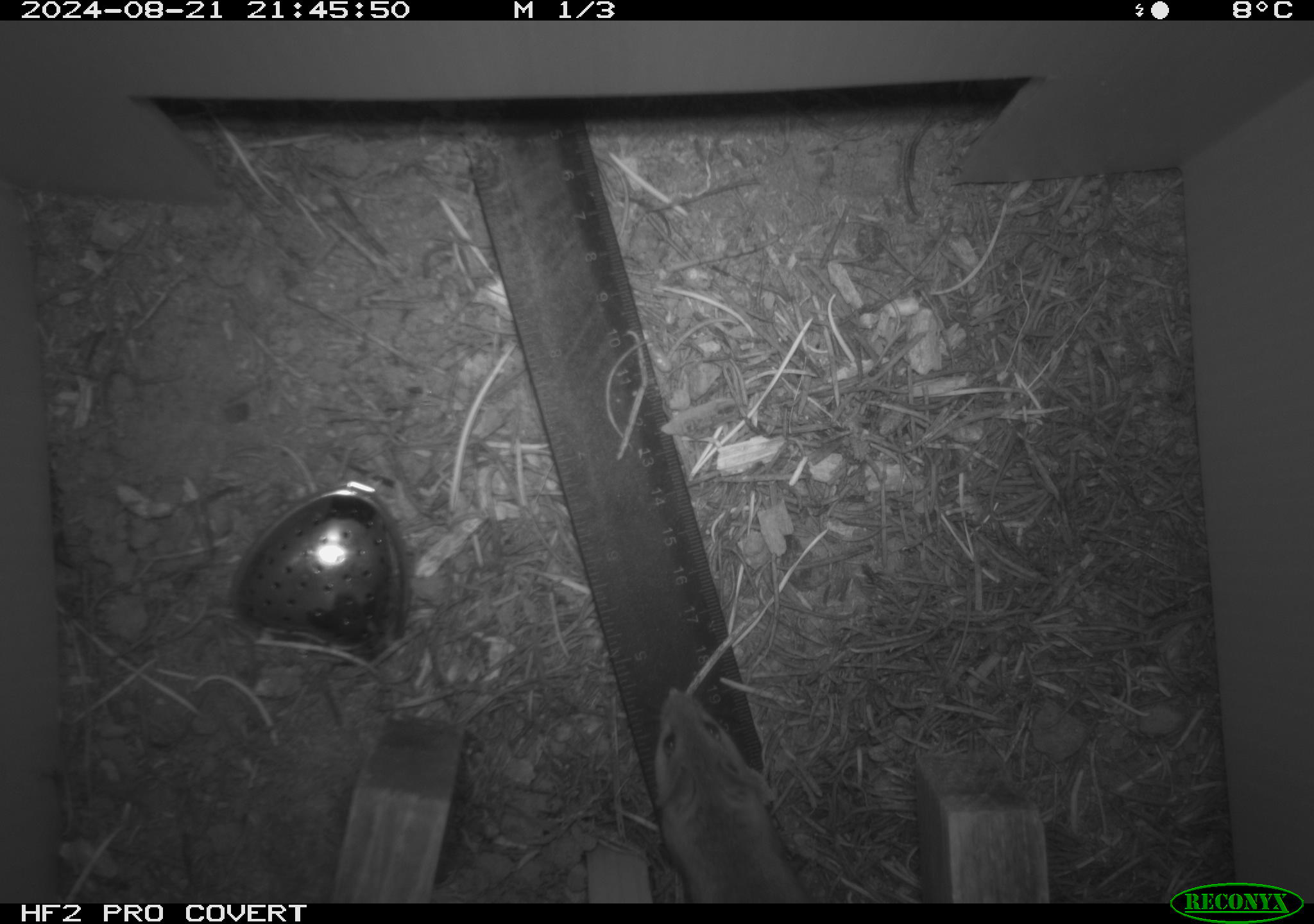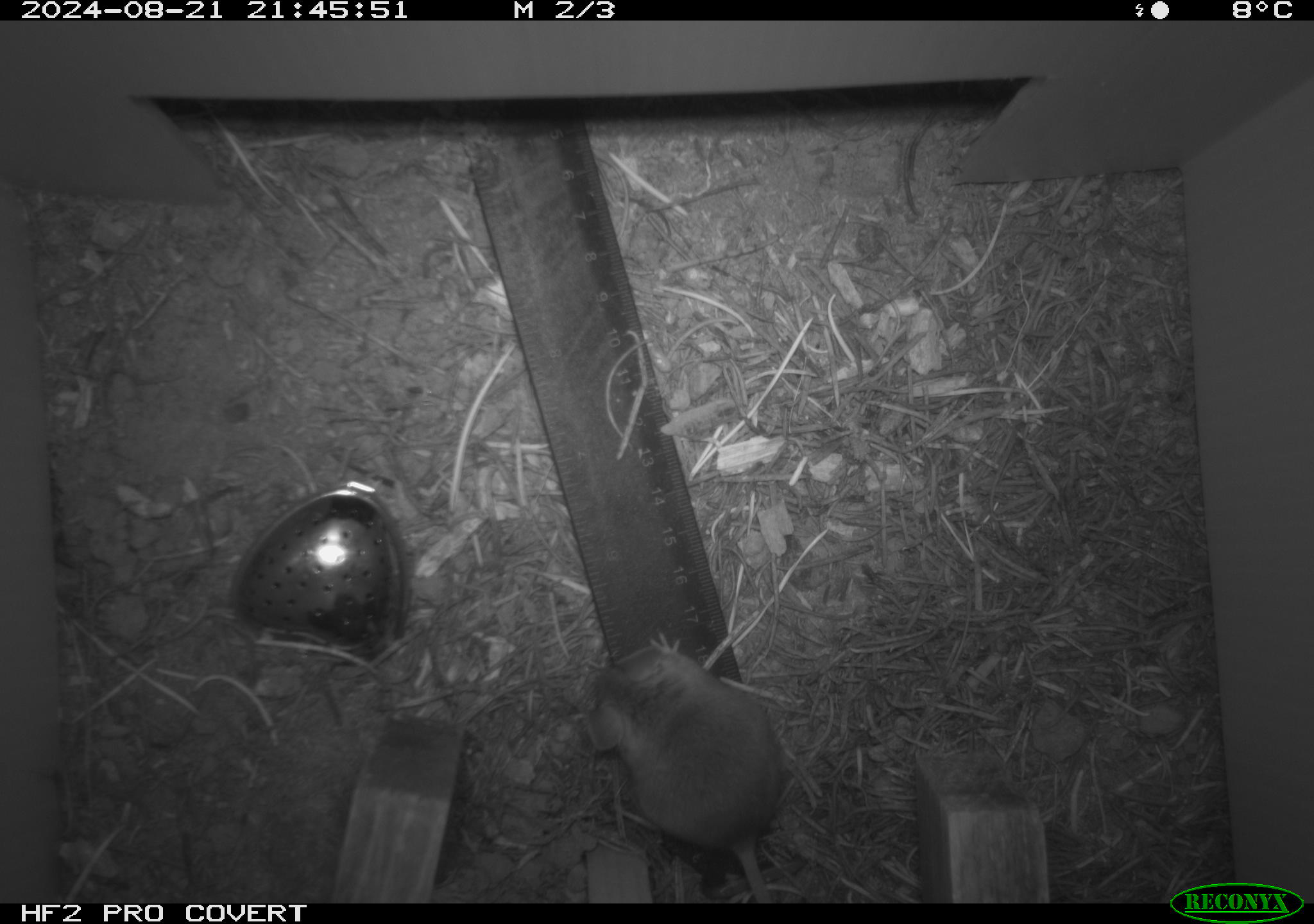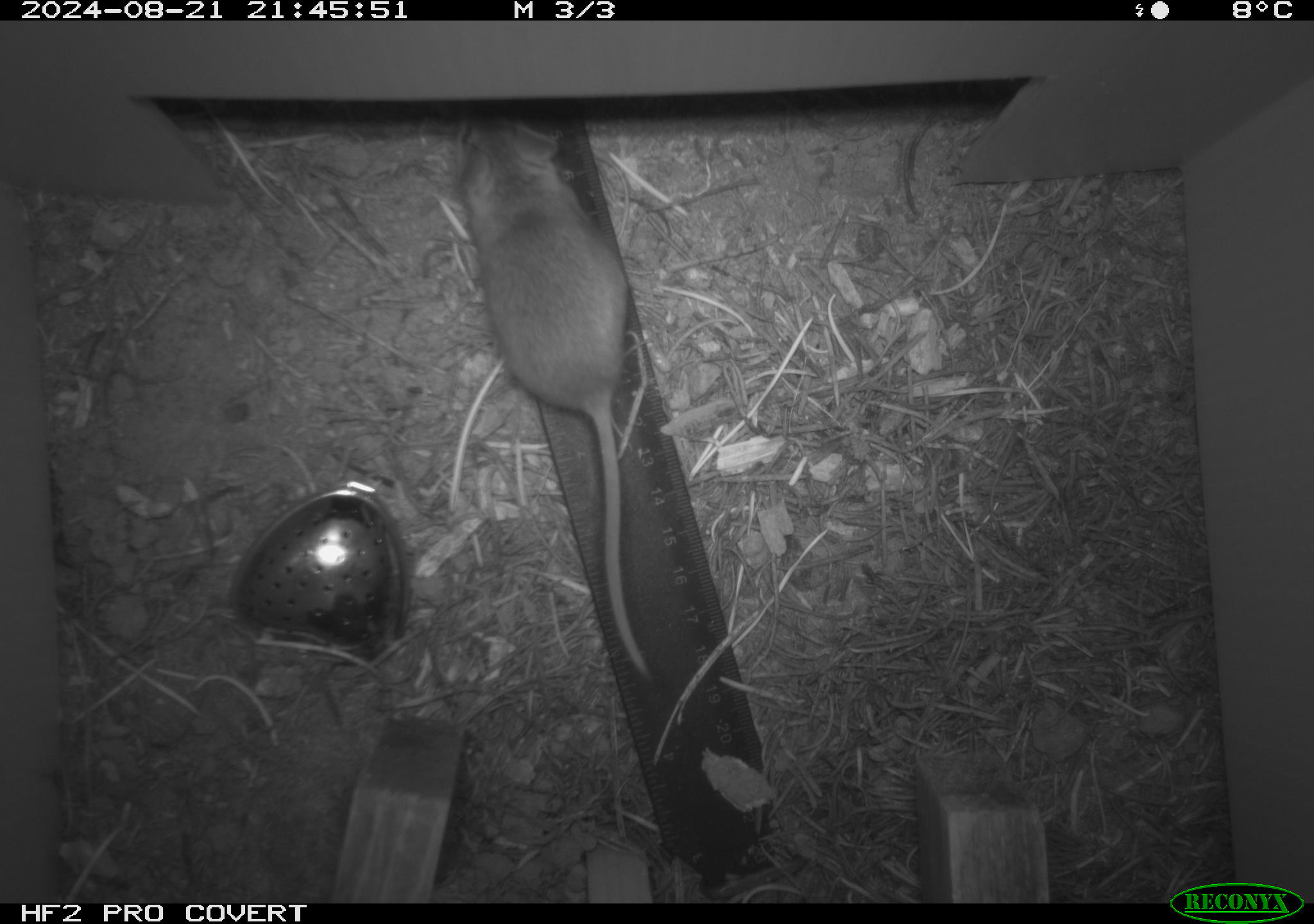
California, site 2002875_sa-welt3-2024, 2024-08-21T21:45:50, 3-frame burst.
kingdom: Animalia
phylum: Chordata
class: Mammalia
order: Rodentia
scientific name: Rodentia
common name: mouse species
Mouse species (Rodentia).